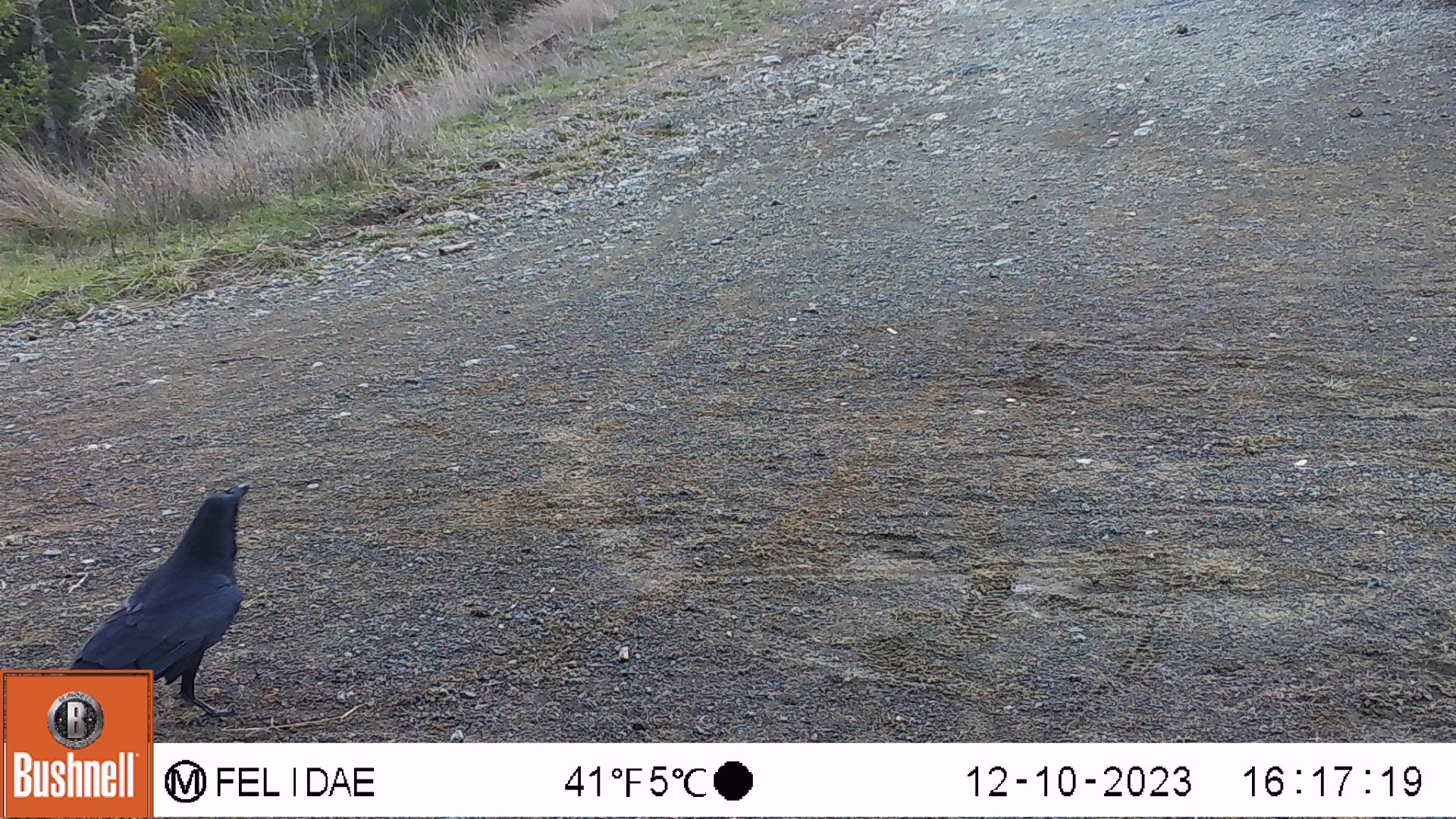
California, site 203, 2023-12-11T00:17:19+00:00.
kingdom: Animalia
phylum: Chordata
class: Aves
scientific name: Aves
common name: bird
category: unknown bird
Unknown bird (bird) (Aves).